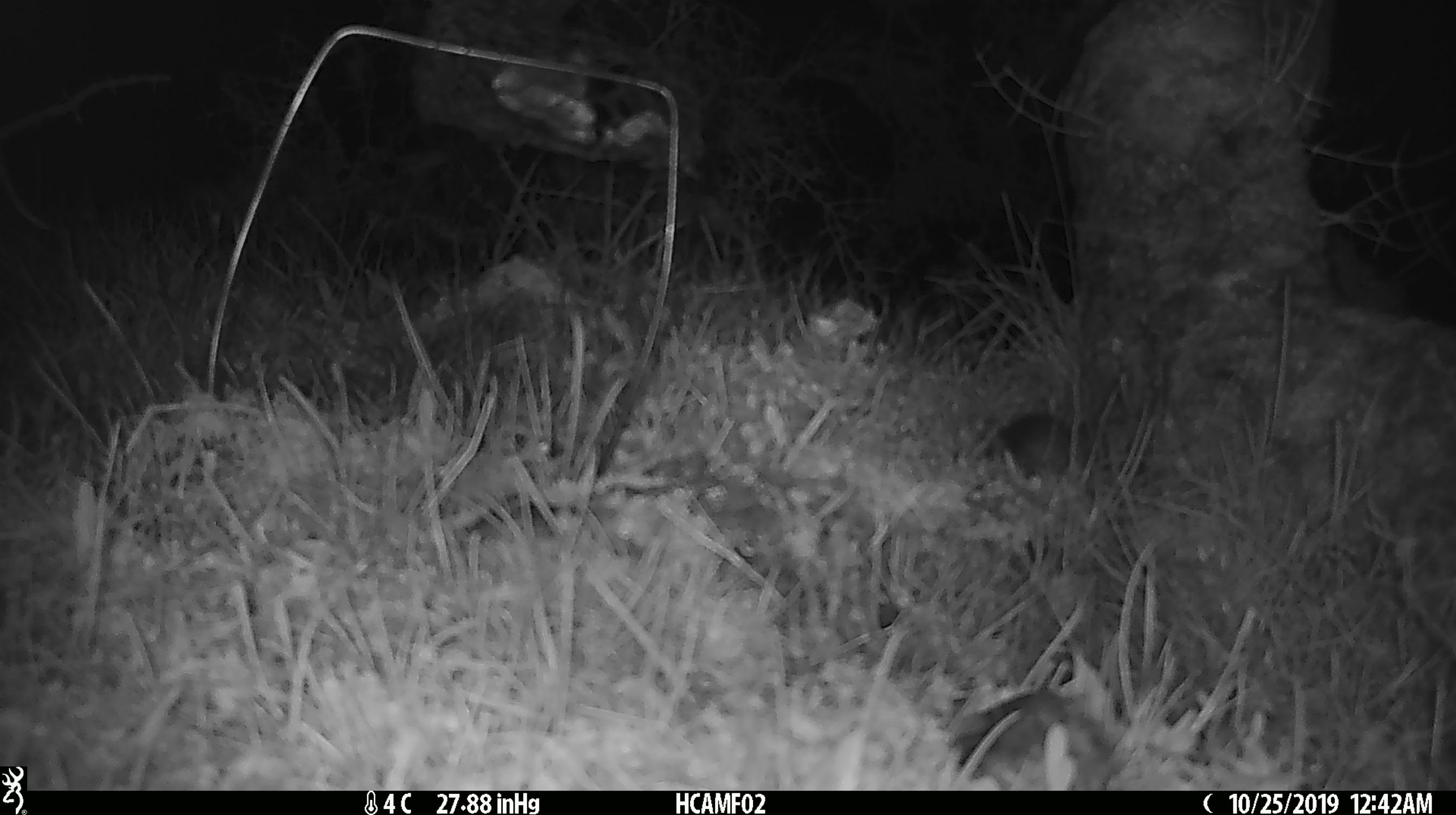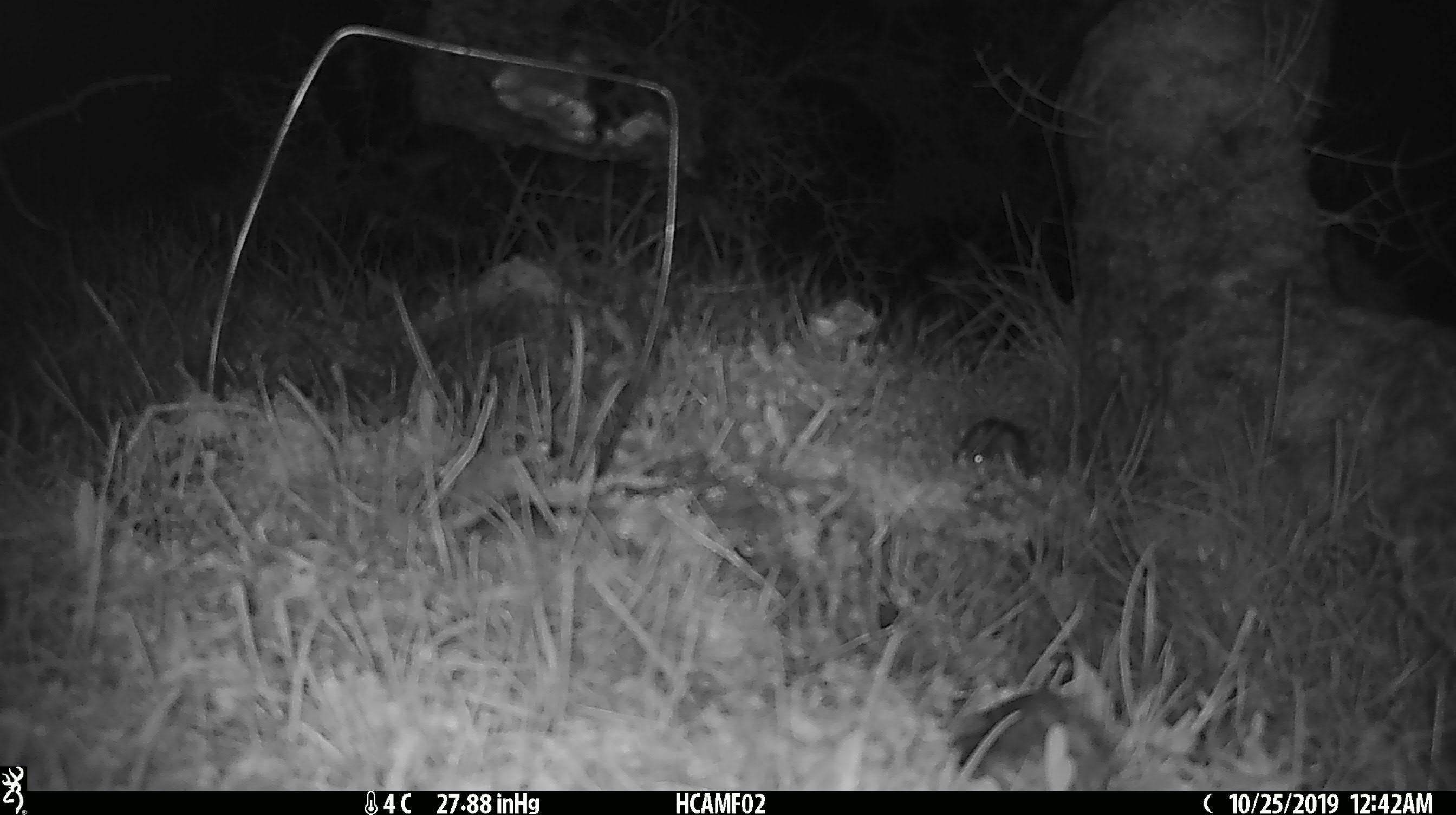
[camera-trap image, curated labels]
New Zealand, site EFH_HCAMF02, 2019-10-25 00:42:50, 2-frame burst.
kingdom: Animalia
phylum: Chordata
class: Mammalia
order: Rodentia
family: Muridae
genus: Mus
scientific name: Mus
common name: mouse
Mouse (Mus).